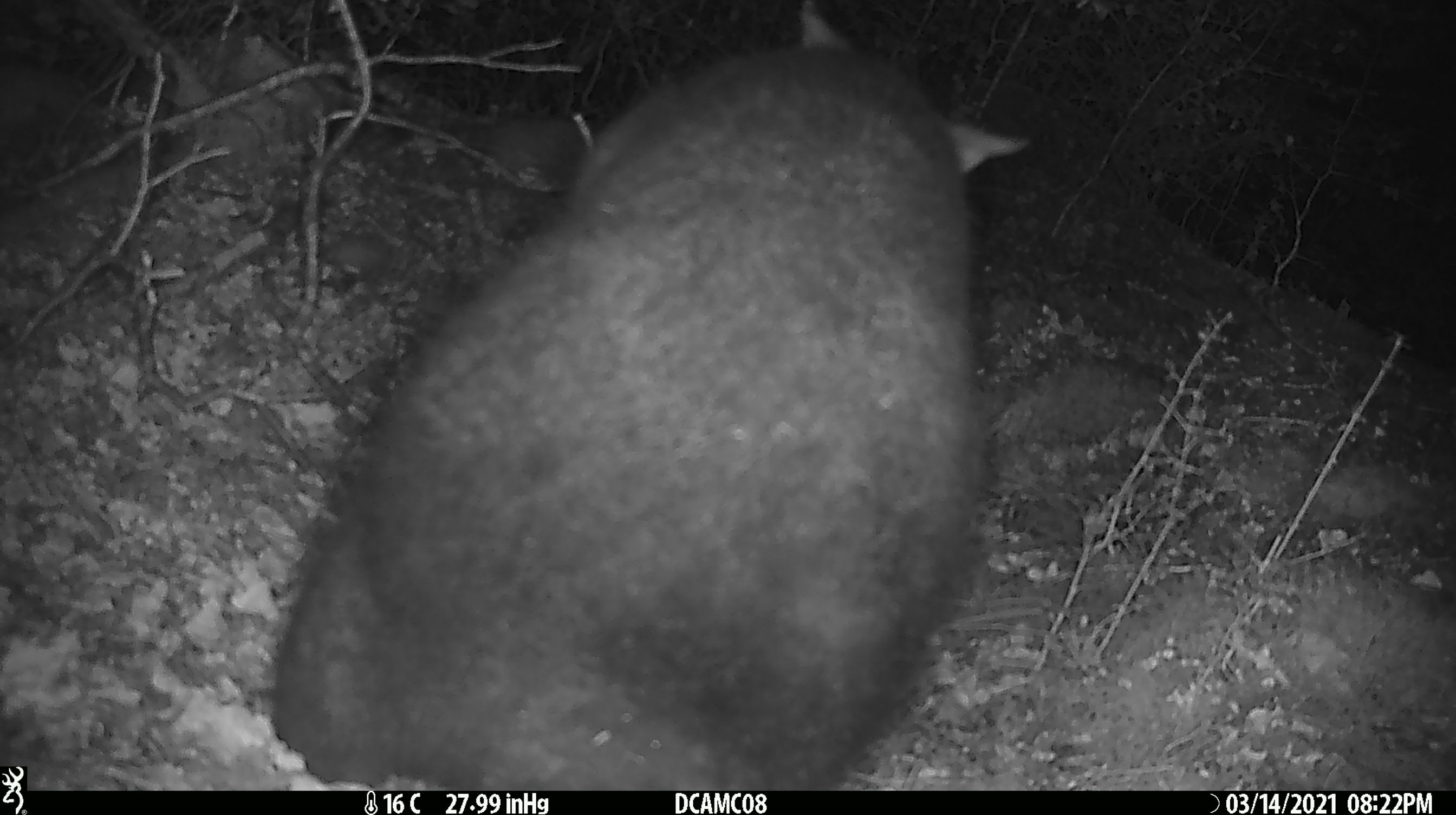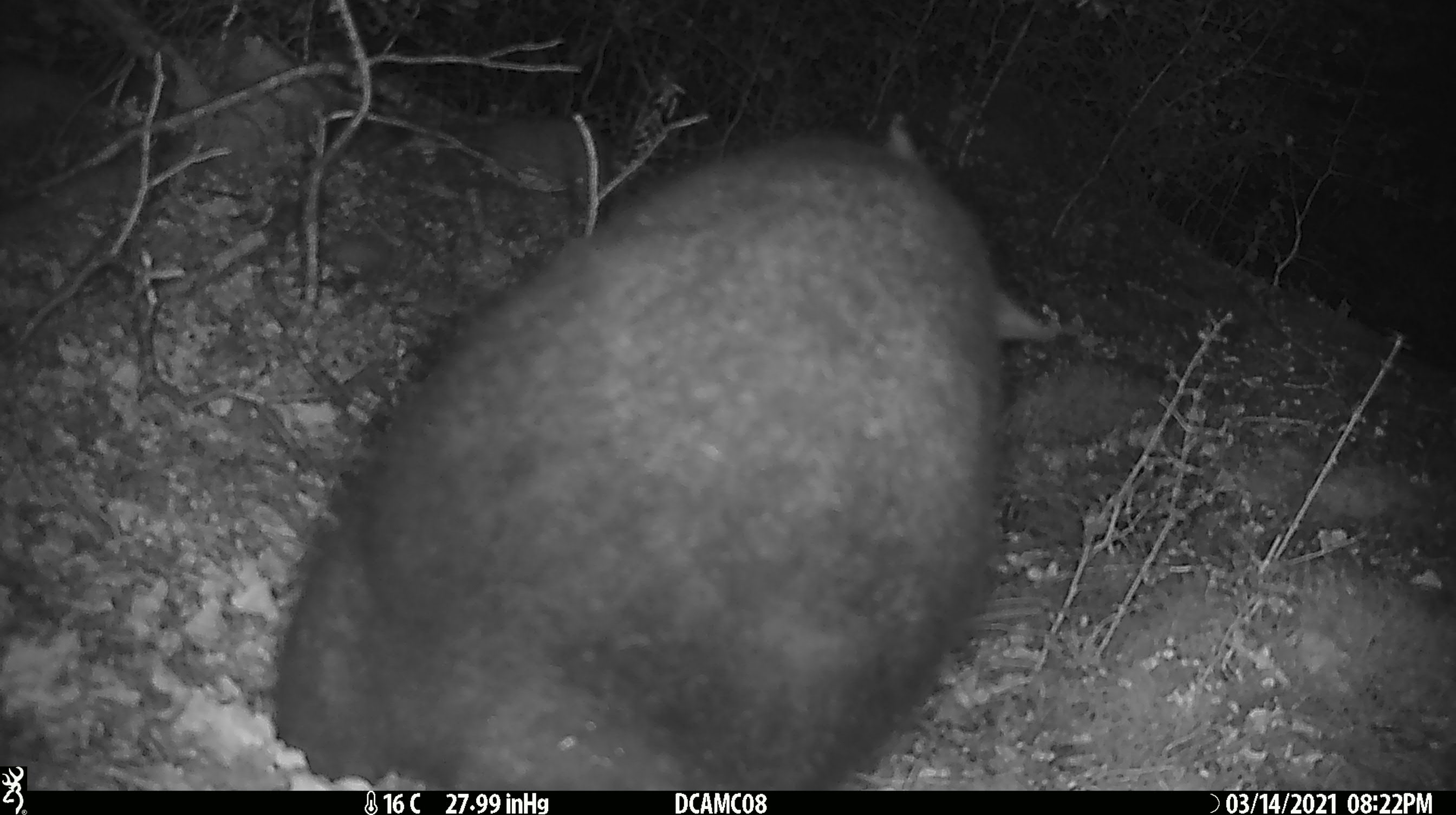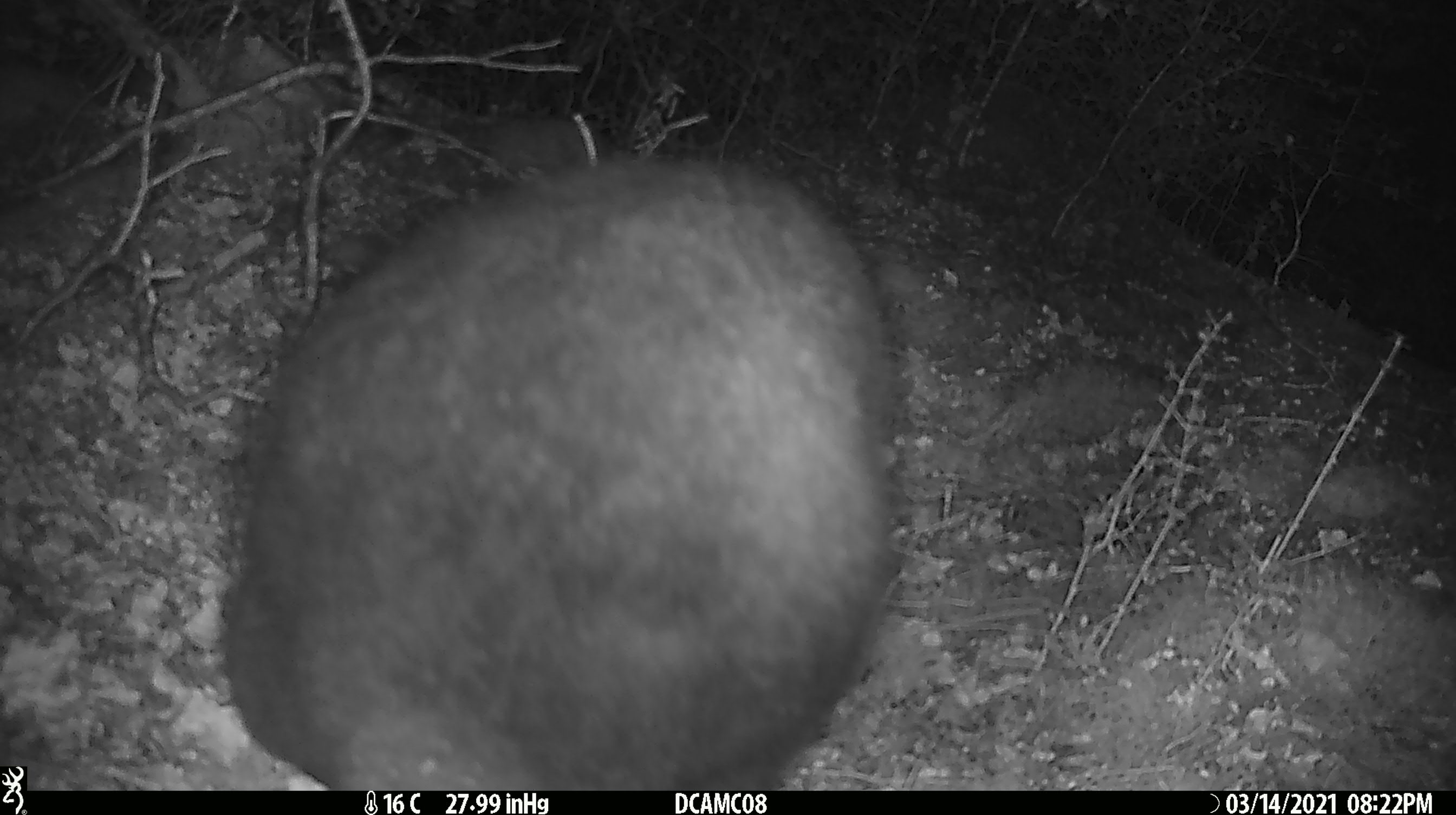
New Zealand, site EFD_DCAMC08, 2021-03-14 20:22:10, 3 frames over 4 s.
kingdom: Animalia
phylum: Chordata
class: Mammalia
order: Diprotodontia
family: Phalangeridae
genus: Trichosurus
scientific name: Trichosurus vulpecula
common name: common brushtail possum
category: possum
Possum (common brushtail possum) (Trichosurus vulpecula).